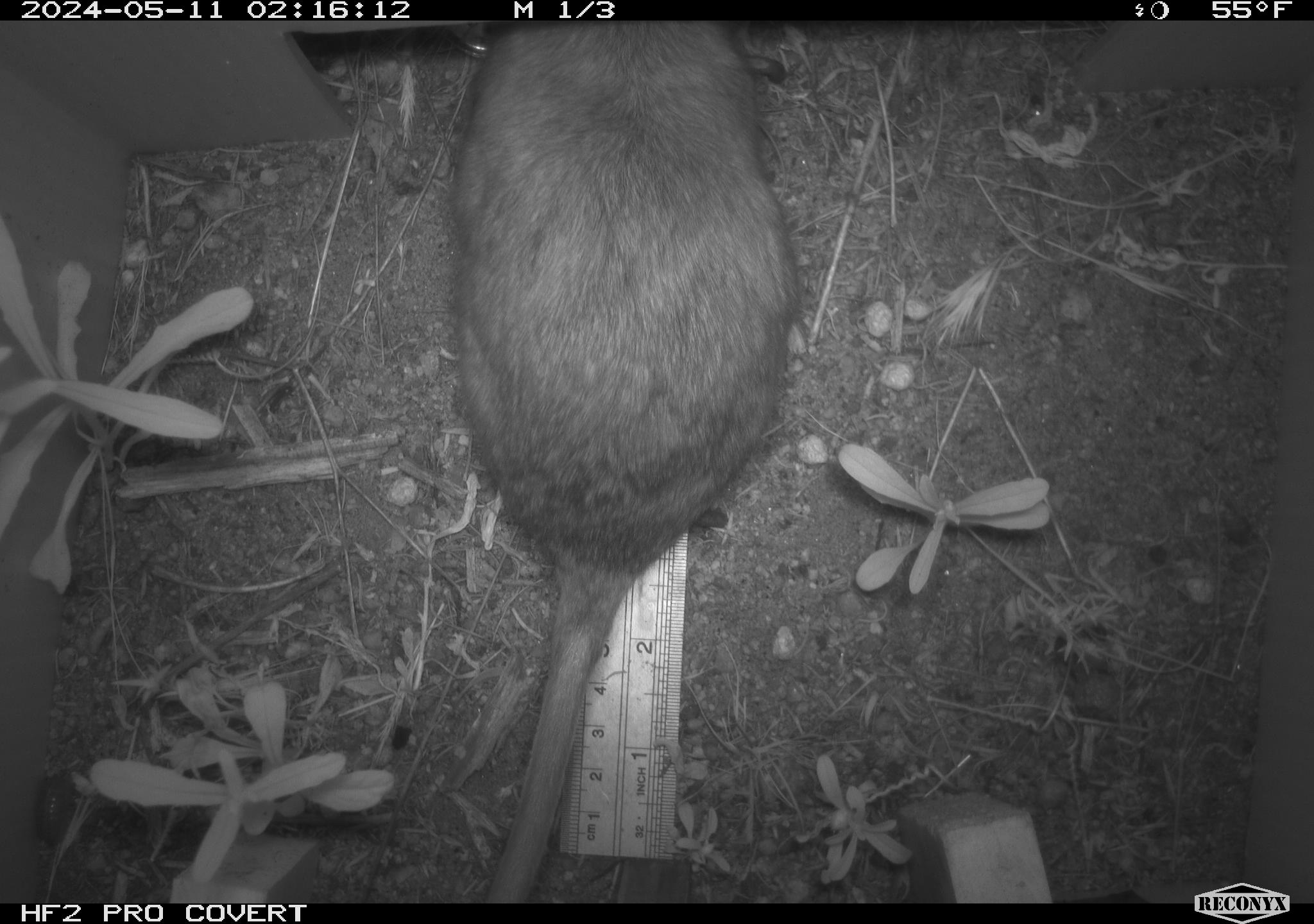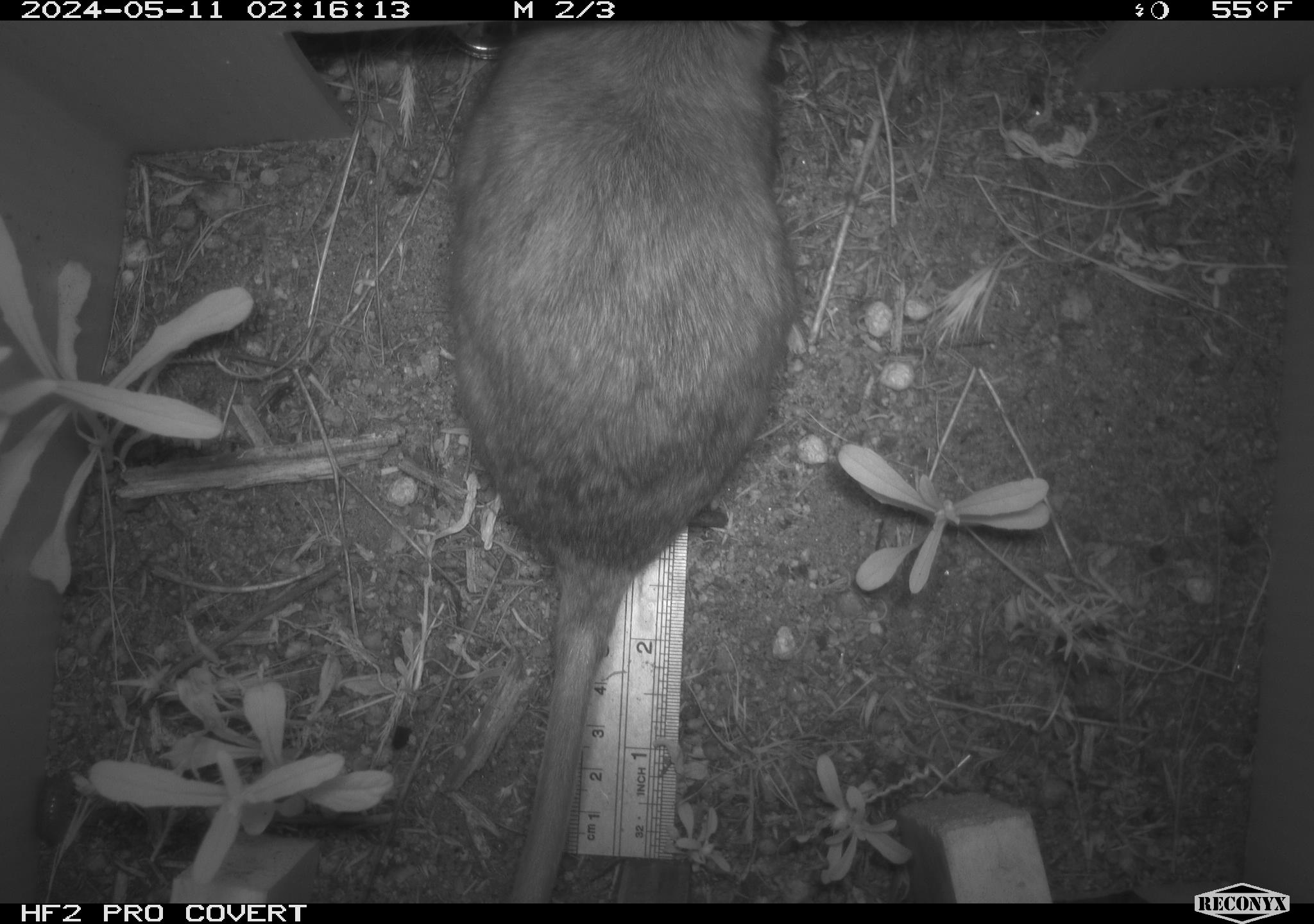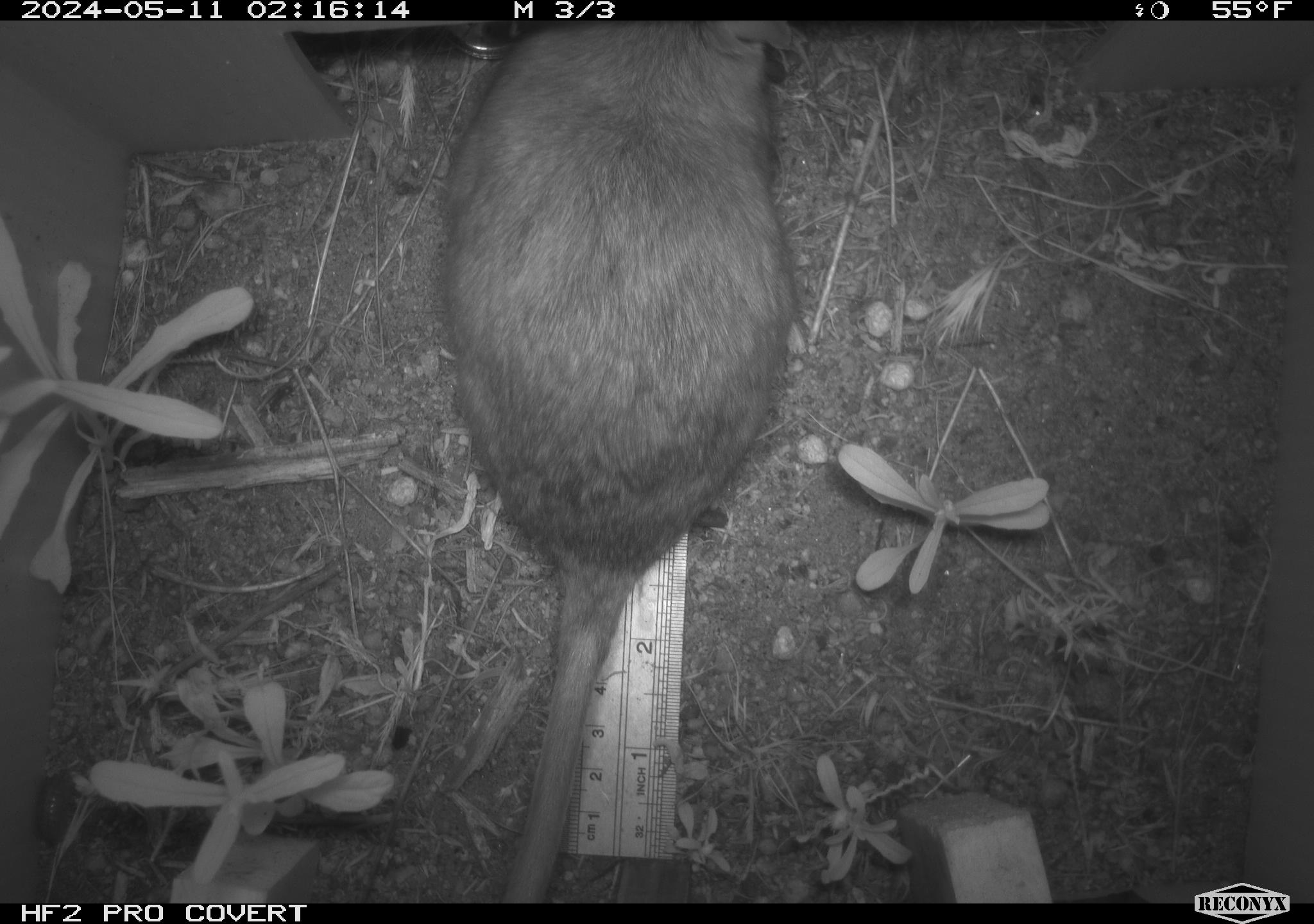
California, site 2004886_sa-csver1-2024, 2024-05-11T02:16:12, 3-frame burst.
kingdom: Animalia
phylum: Chordata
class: Mammalia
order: Rodentia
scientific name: Rodentia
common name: rodent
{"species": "rodent (Rodentia)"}